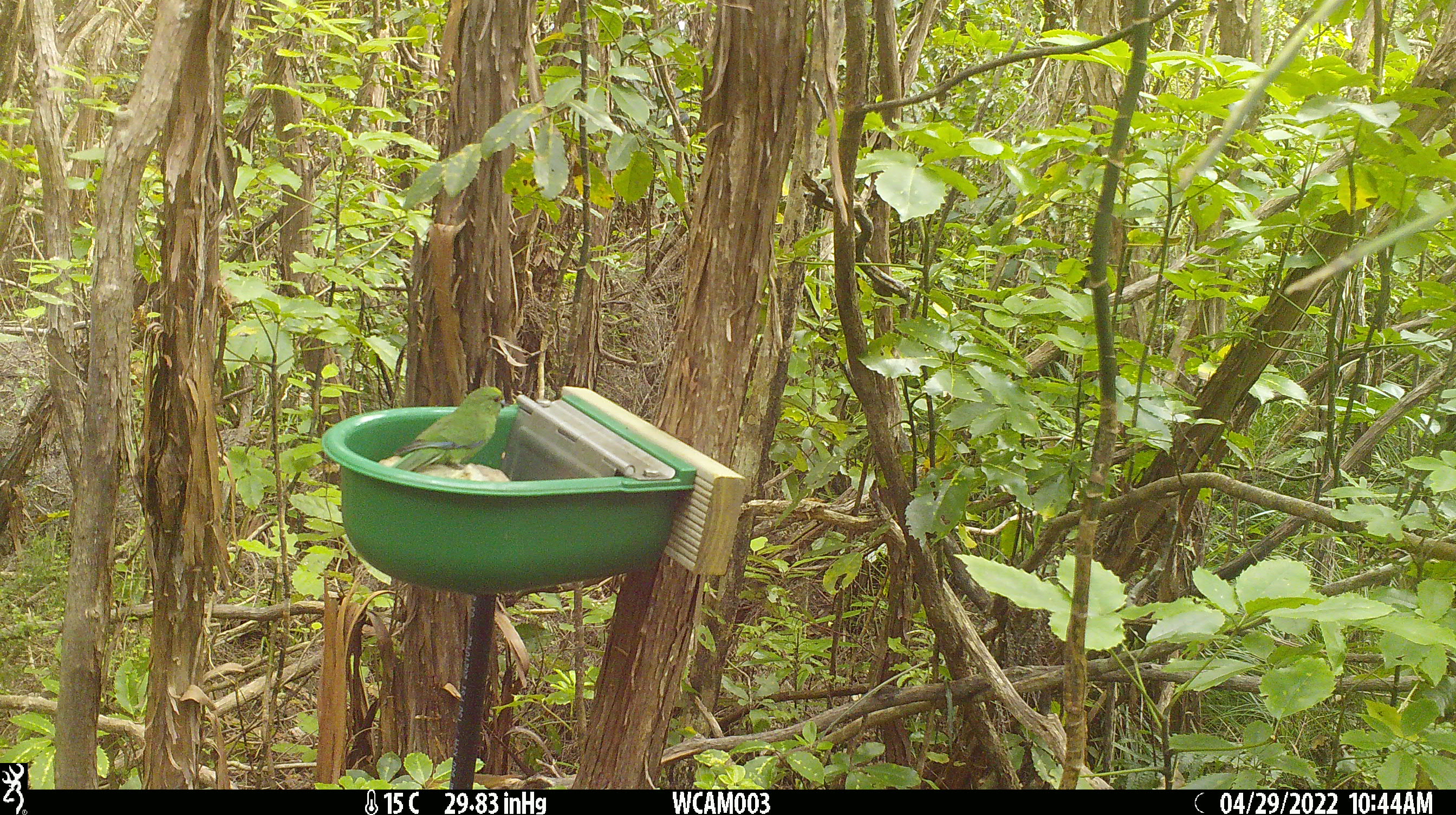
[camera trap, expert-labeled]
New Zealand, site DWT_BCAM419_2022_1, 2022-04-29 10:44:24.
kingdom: Animalia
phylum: Chordata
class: Aves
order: Psittaciformes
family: Psittaculidae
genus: Cyanoramphus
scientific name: Cyanoramphus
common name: parakeet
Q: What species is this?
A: Parakeet (Cyanoramphus).